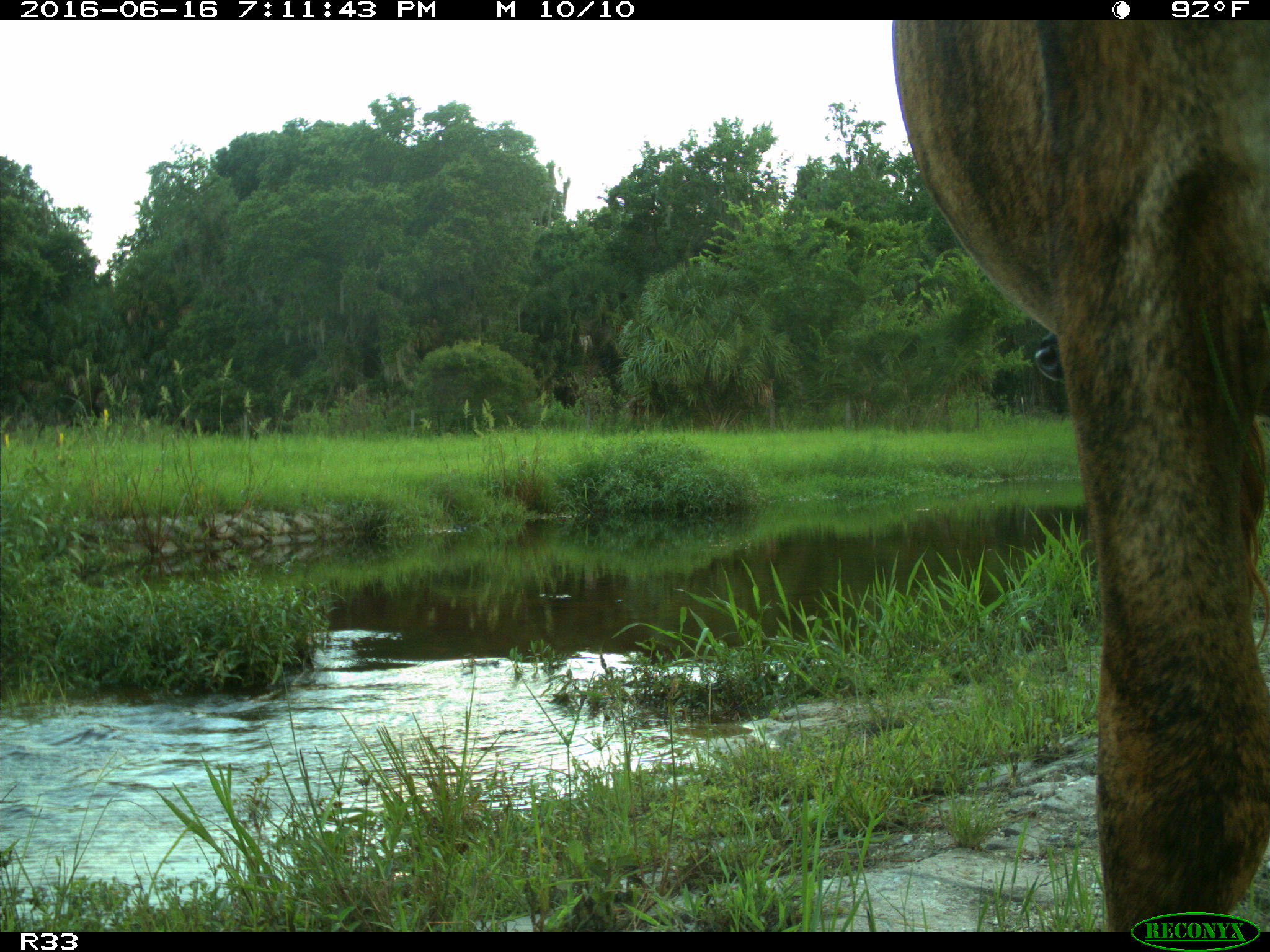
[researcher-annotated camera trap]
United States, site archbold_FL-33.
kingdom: Animalia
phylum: Chordata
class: Mammalia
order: Artiodactyla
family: Bovidae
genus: Bos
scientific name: Bos taurus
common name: domestic cow